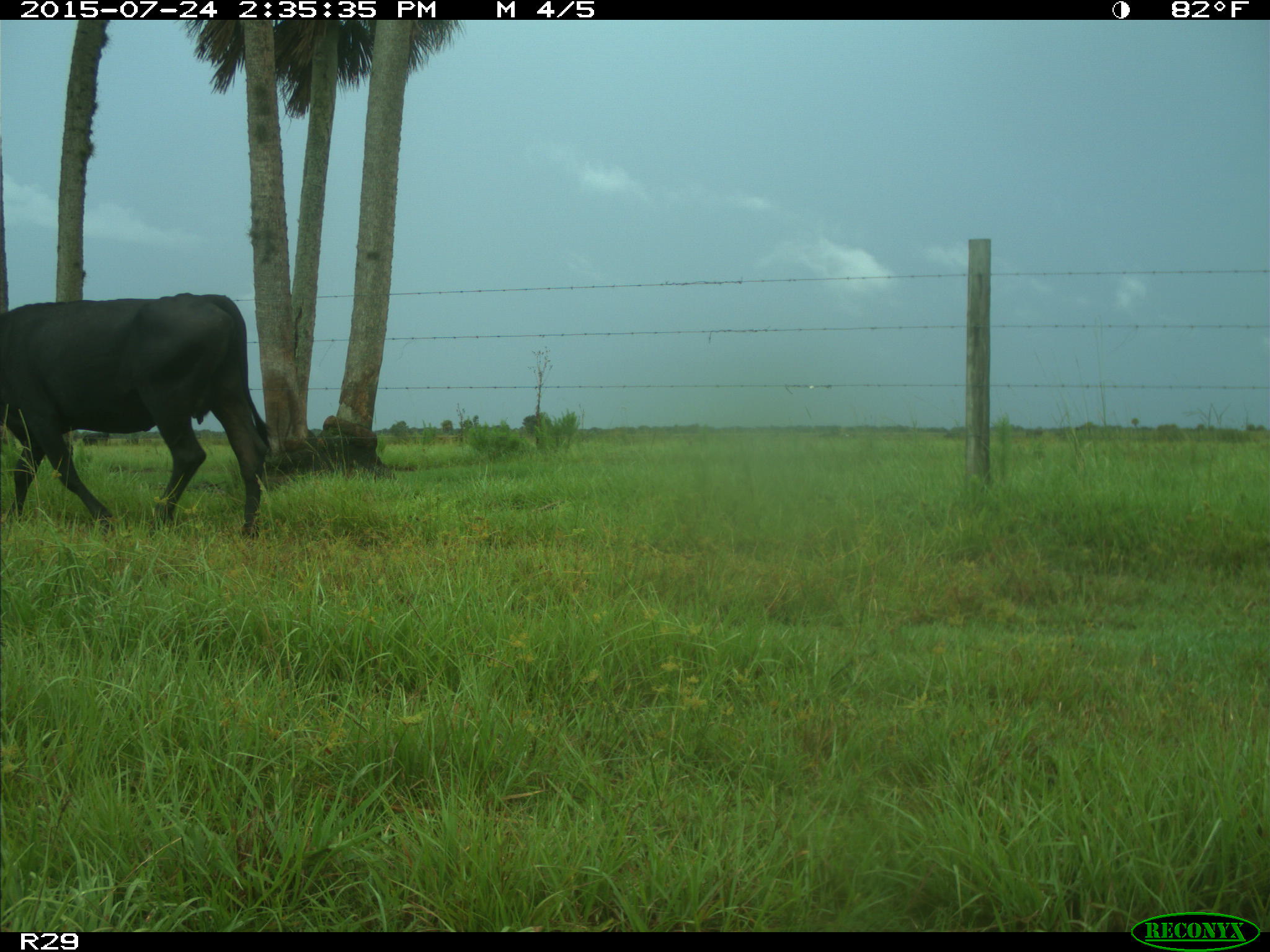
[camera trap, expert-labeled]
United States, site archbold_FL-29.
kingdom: Animalia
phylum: Chordata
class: Mammalia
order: Artiodactyla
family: Bovidae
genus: Bos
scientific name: Bos taurus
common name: domestic cow